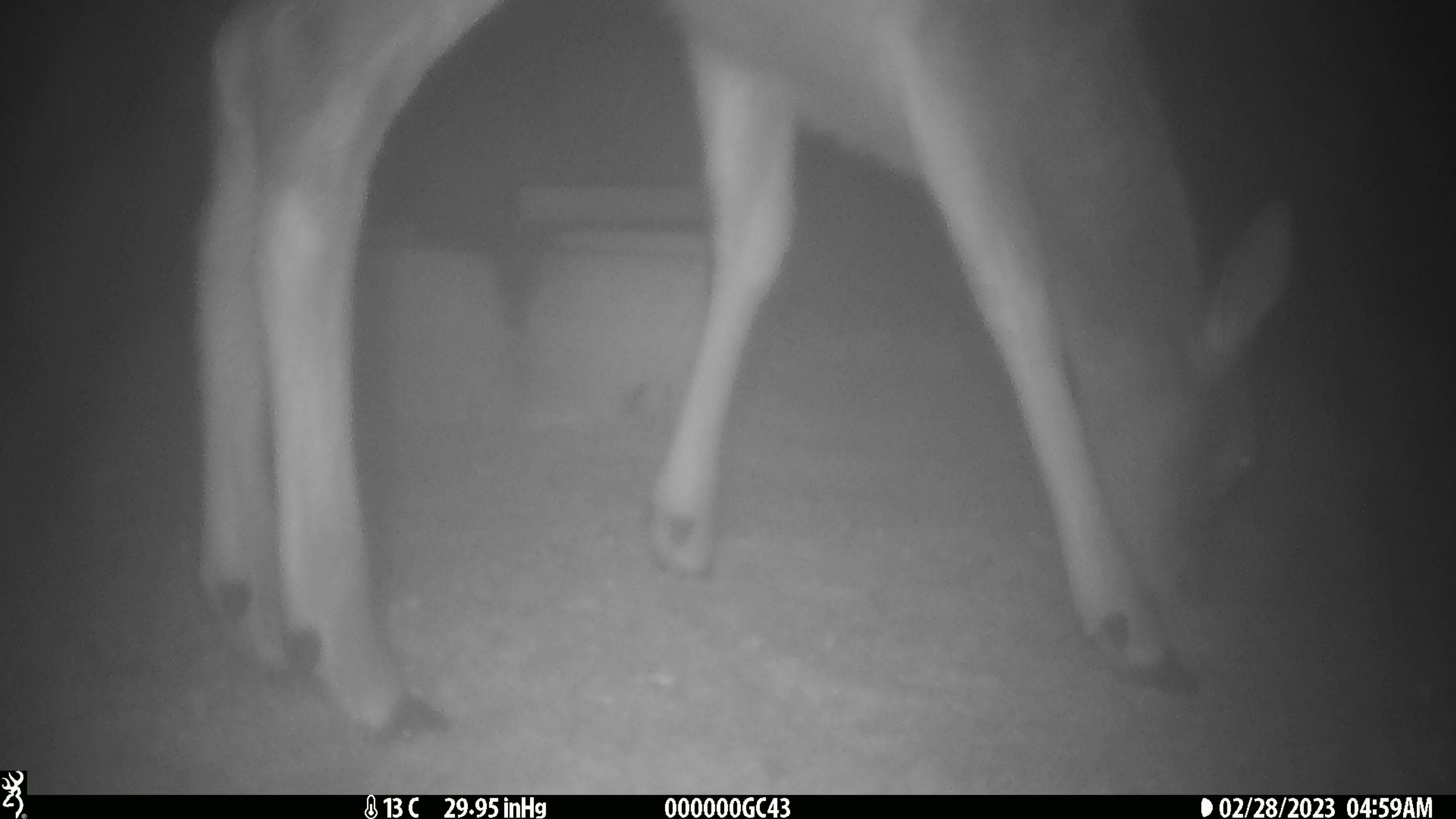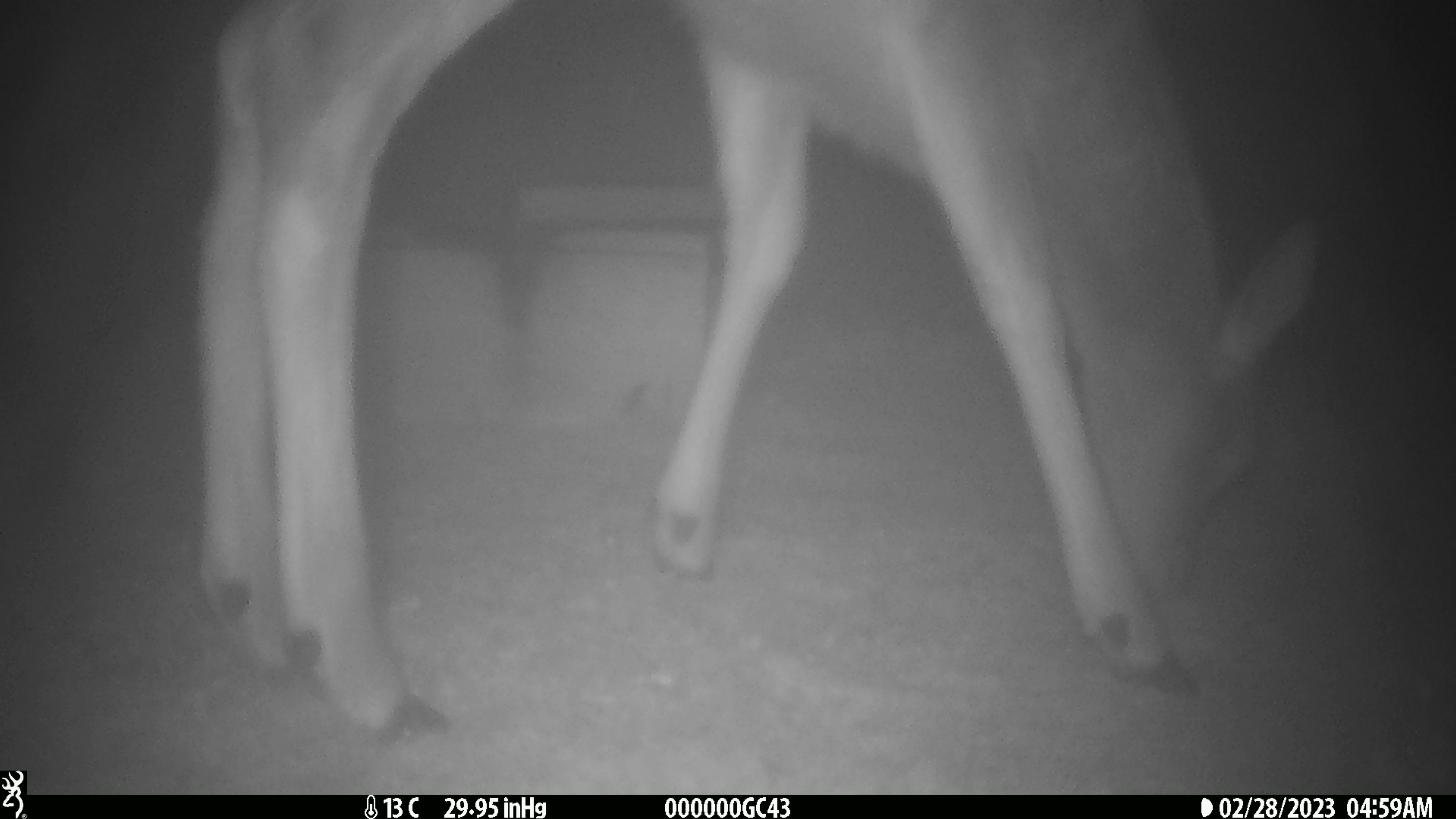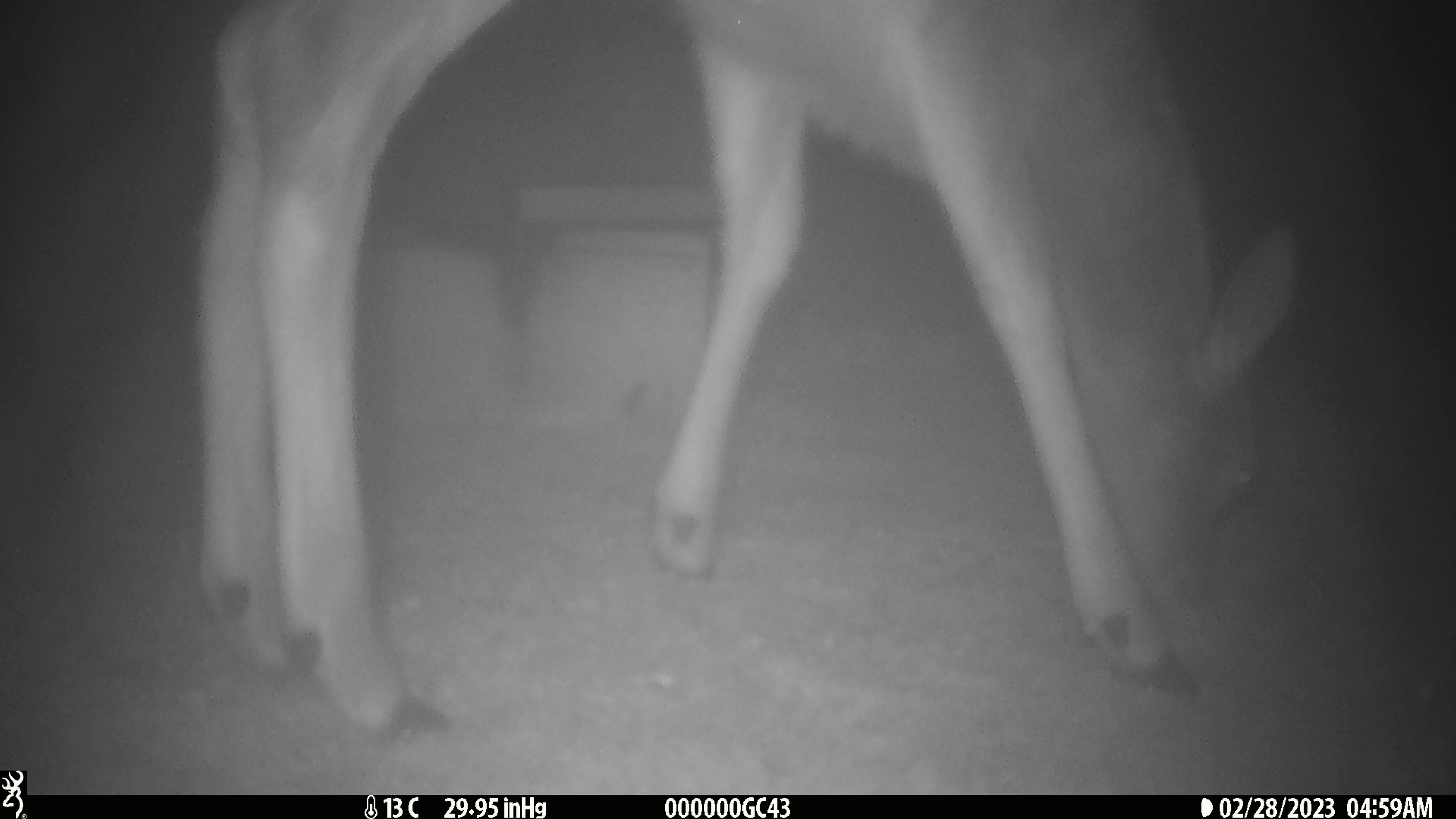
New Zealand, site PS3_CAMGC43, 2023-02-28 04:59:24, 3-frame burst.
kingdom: Animalia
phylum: Chordata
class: Mammalia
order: Artiodactyla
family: Cervidae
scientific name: Cervidae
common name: deer